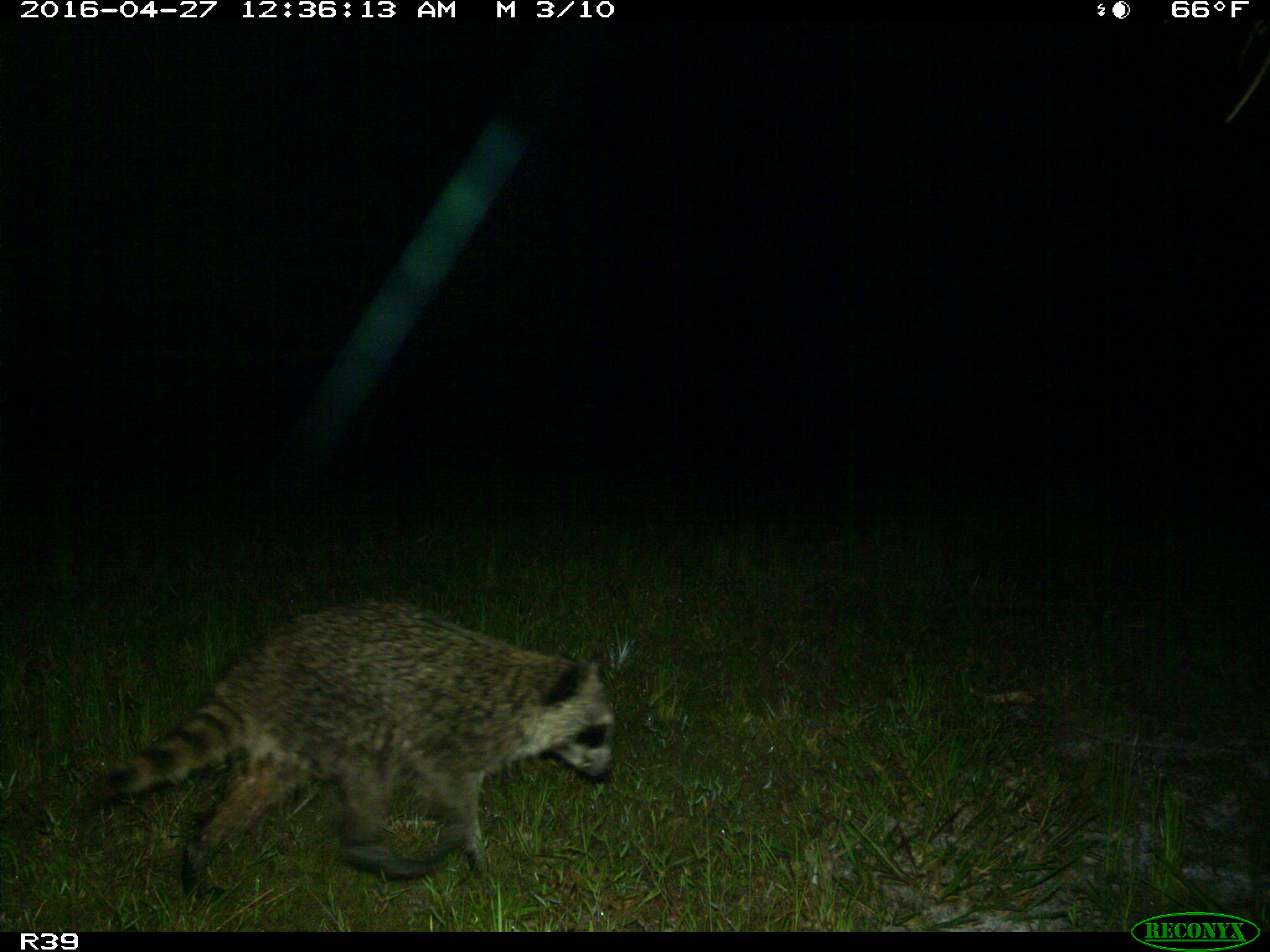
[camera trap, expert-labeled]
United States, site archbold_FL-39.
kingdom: Animalia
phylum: Chordata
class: Mammalia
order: Carnivora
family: Procyonidae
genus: Procyon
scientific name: Procyon lotor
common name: common raccoon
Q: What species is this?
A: Procyon lotor (common raccoon).